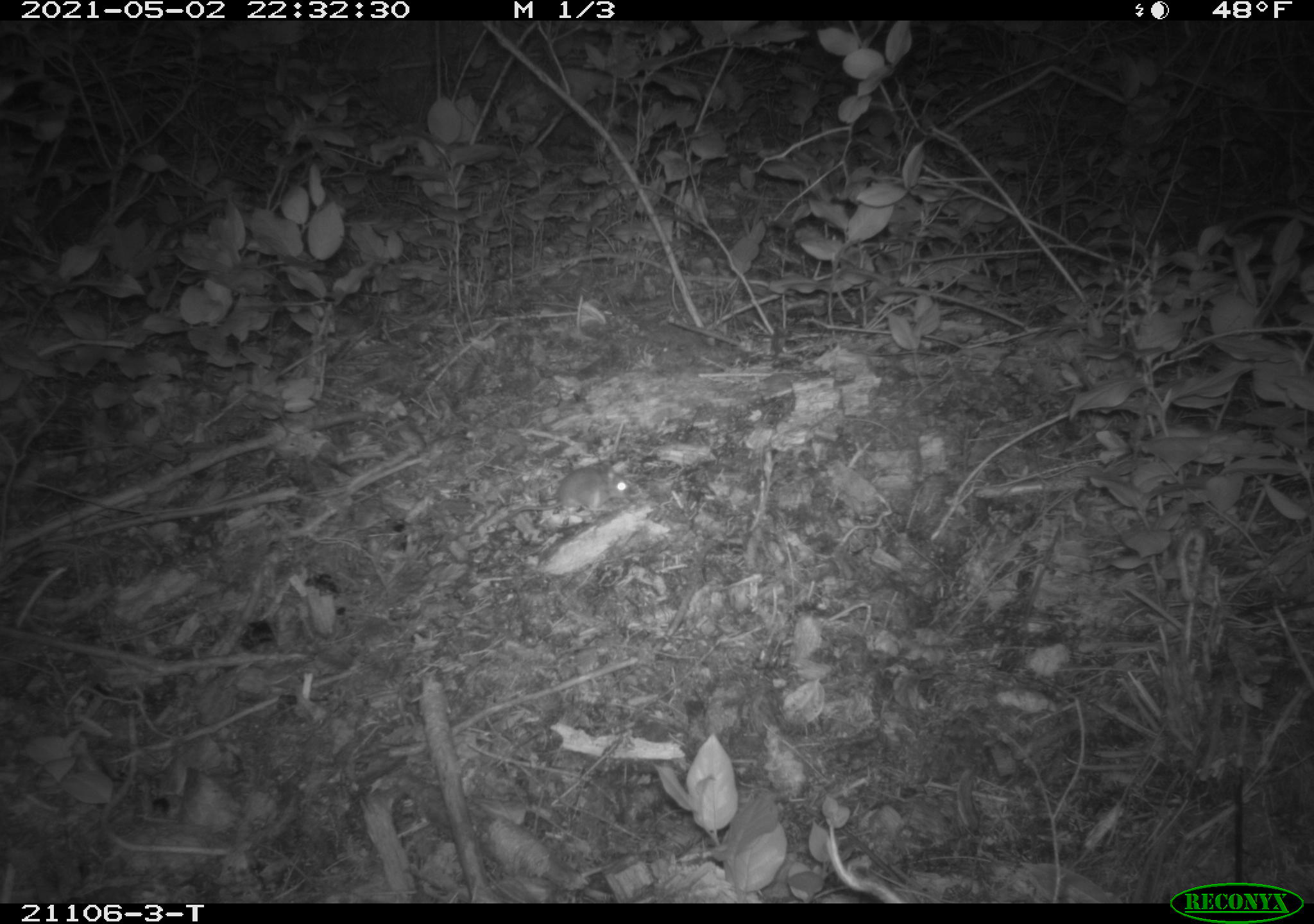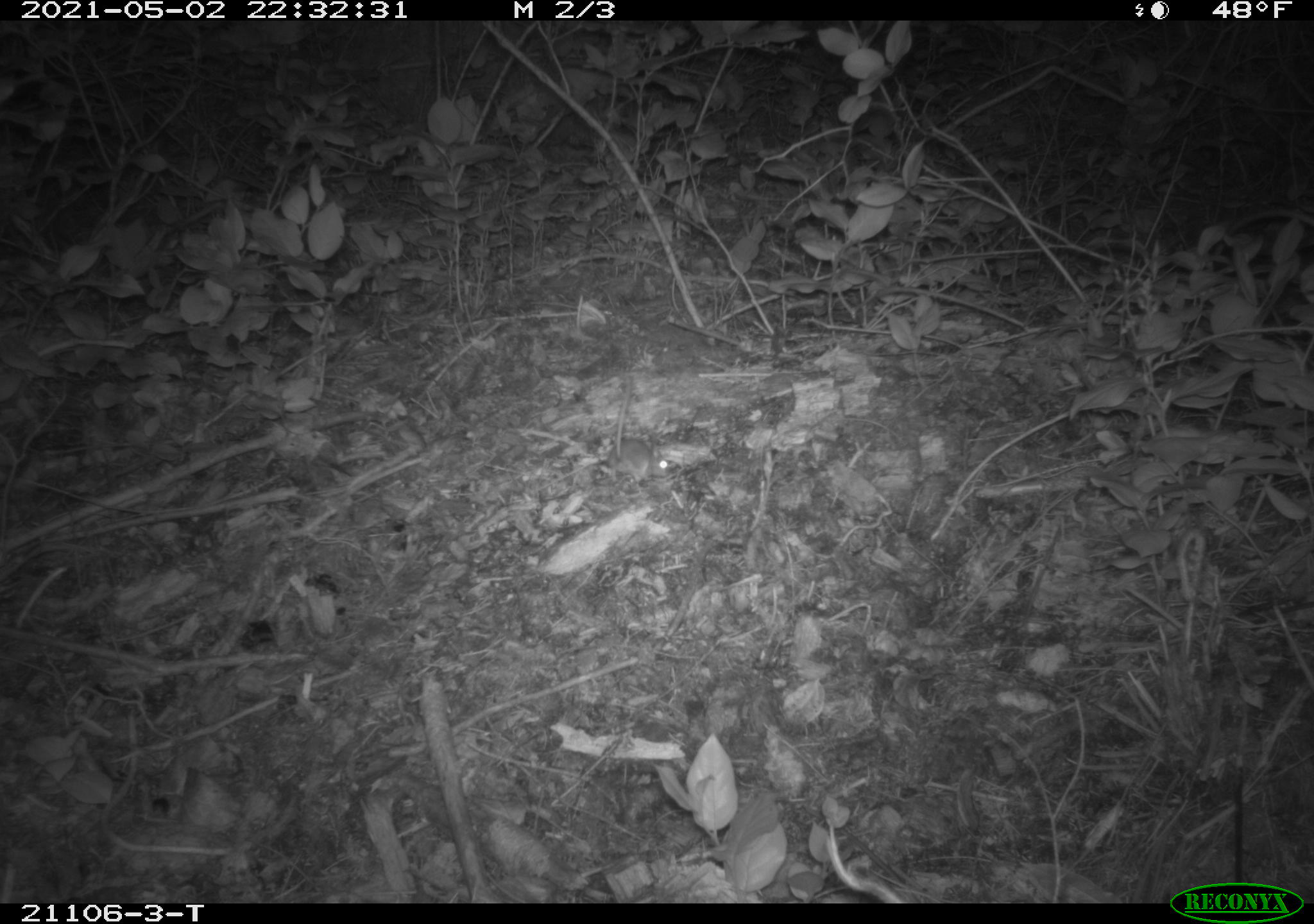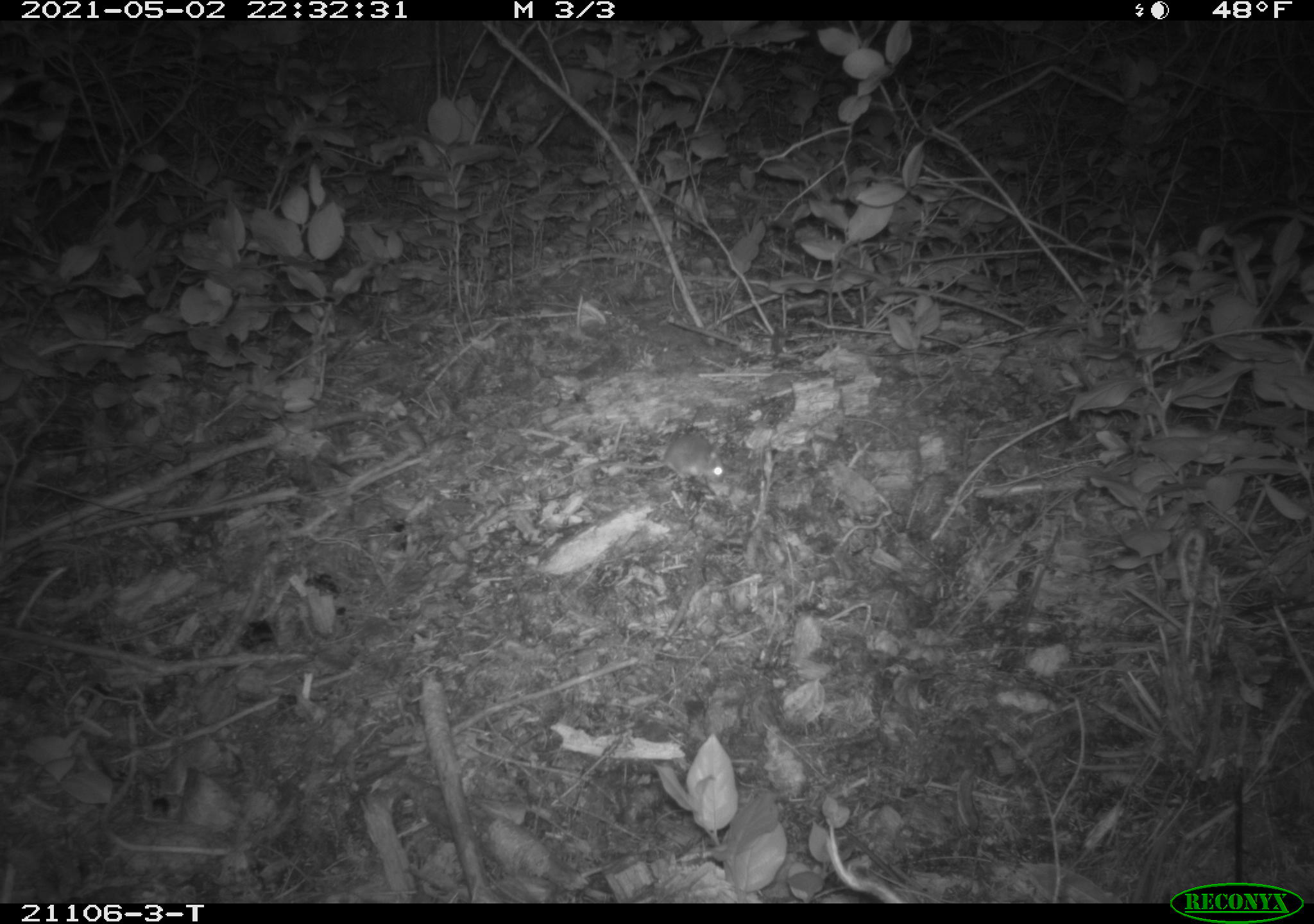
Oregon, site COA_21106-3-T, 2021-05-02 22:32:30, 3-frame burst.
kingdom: Animalia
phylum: Chordata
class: Mammalia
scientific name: Mammalia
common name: small mammal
Small mammal (Mammalia).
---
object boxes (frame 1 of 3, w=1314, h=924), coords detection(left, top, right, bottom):
small mammal: detection(449, 438, 657, 547)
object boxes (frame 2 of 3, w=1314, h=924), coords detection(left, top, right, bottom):
small mammal: detection(508, 397, 705, 508)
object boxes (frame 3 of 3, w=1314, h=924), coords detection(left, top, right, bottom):
small mammal: detection(563, 388, 763, 494)